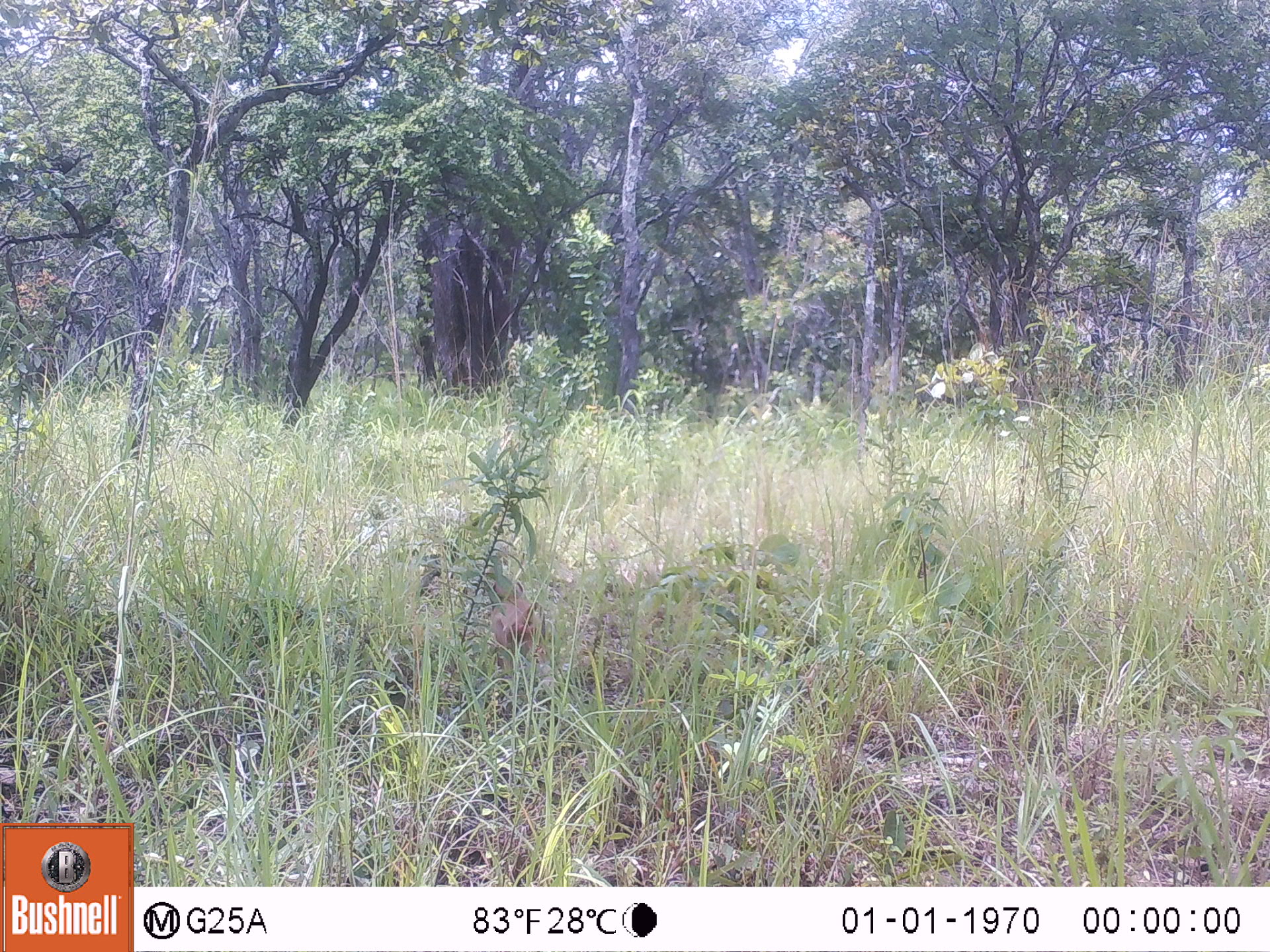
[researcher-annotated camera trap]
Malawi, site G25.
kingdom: Animalia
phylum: Chordata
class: Mammalia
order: Primates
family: Cercopithecidae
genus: Papio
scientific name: Papio cynocephalus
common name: yellow baboon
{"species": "yellow baboon (Papio cynocephalus)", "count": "1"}